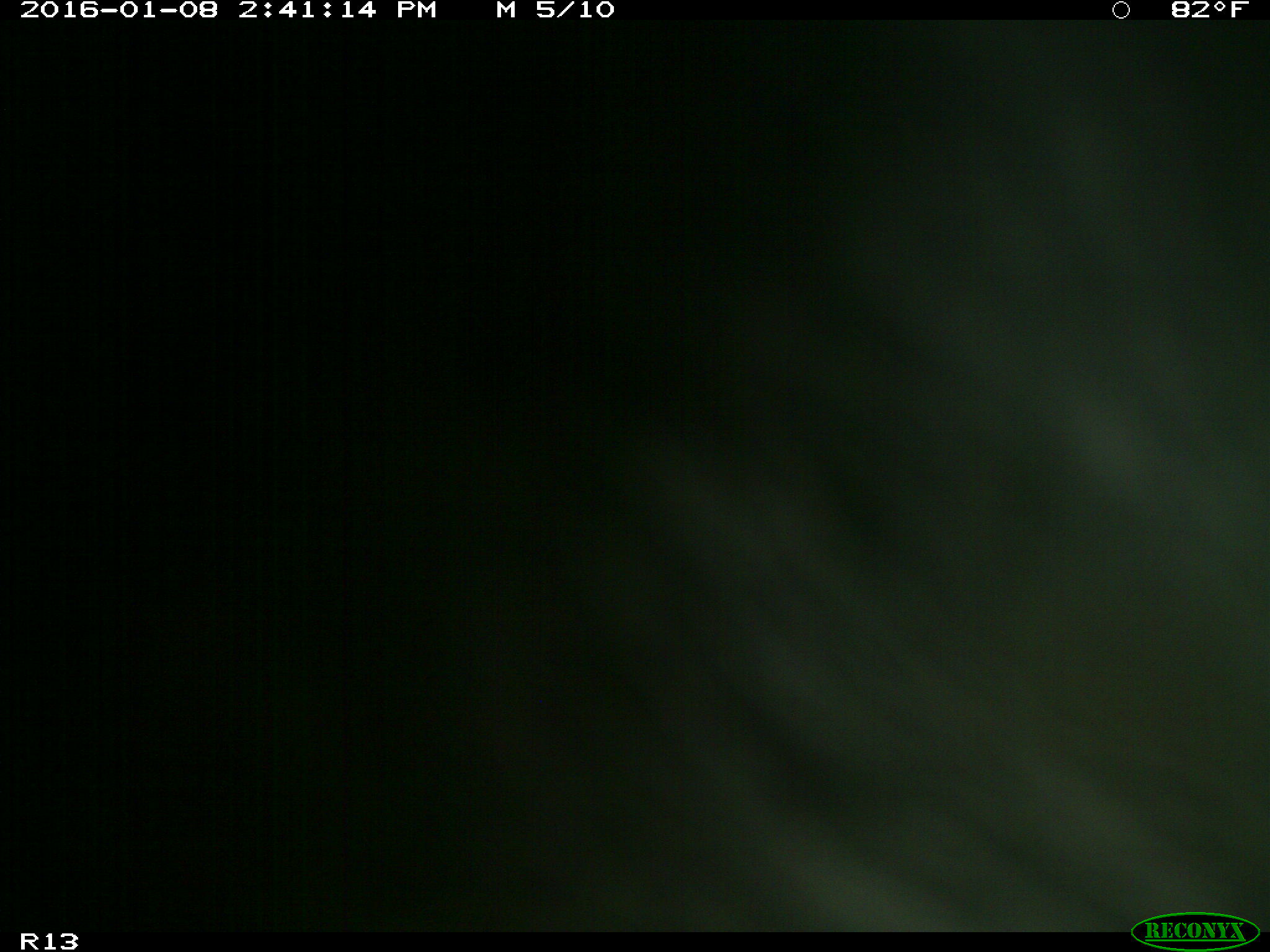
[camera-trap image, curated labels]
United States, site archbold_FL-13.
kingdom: Animalia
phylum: Chordata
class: Mammalia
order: Artiodactyla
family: Bovidae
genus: Bos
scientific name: Bos taurus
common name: domestic cow